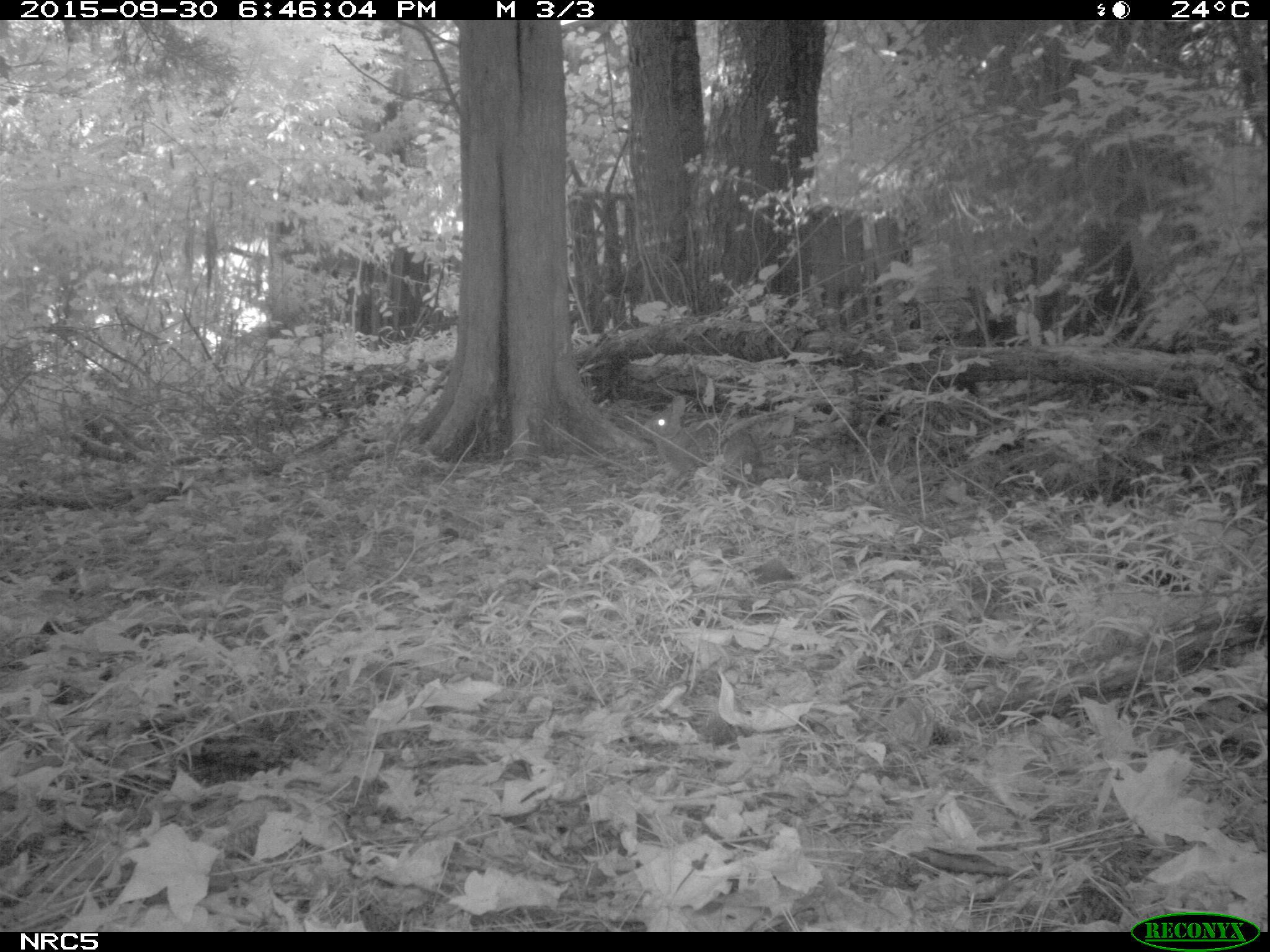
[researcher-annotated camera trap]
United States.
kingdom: Animalia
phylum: Chordata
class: Mammalia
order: Lagomorpha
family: Leporidae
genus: Sylvilagus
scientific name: Sylvilagus floridanus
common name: eastern cottontail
Eastern Cottontail (Sylvilagus floridanus).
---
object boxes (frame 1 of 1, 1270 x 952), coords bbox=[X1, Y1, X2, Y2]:
Eastern Cottontail: bbox=[639, 386, 763, 494]